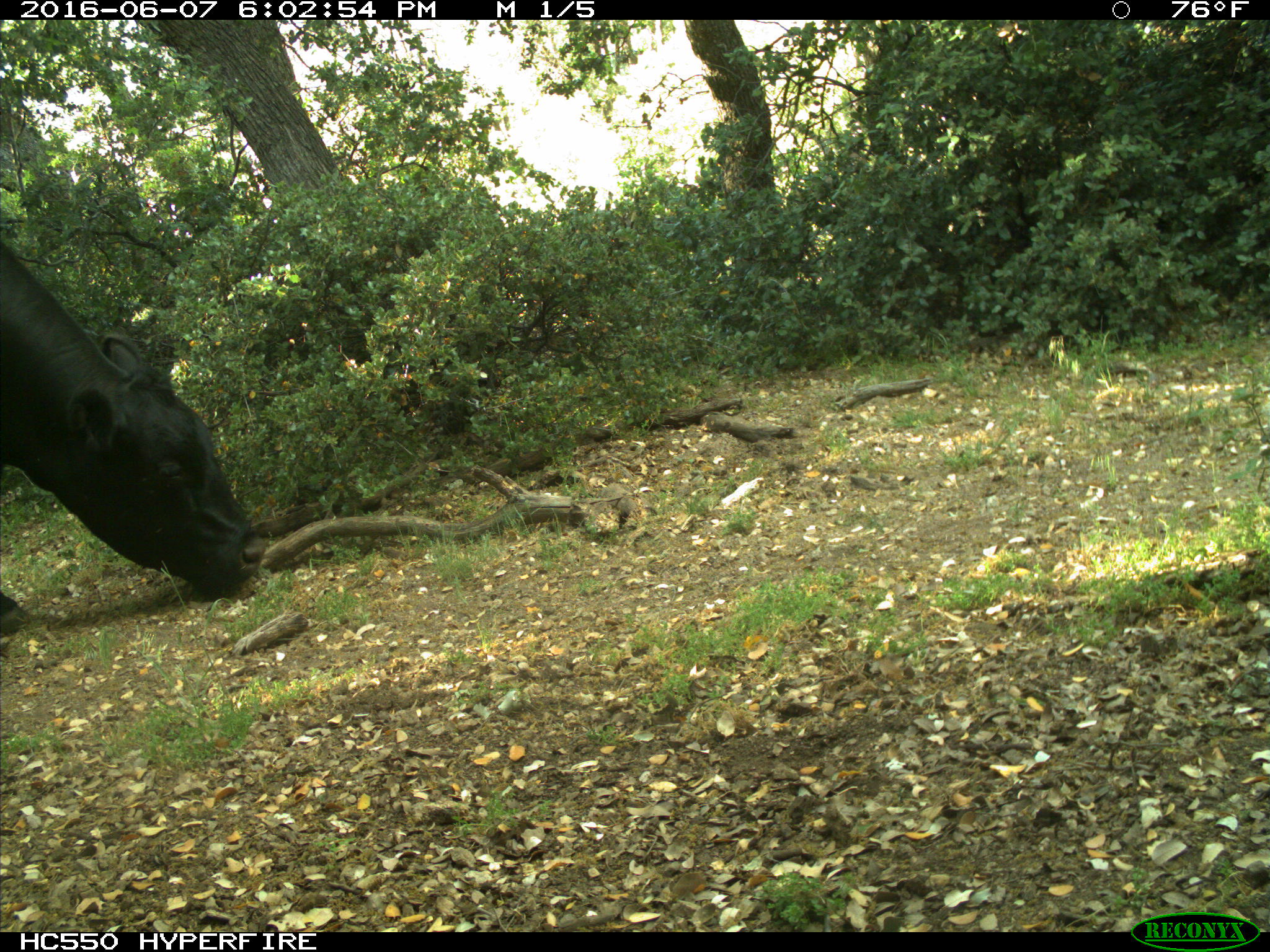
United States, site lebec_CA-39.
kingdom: Animalia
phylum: Chordata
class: Mammalia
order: Artiodactyla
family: Bovidae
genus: Bos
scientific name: Bos taurus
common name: domestic cow